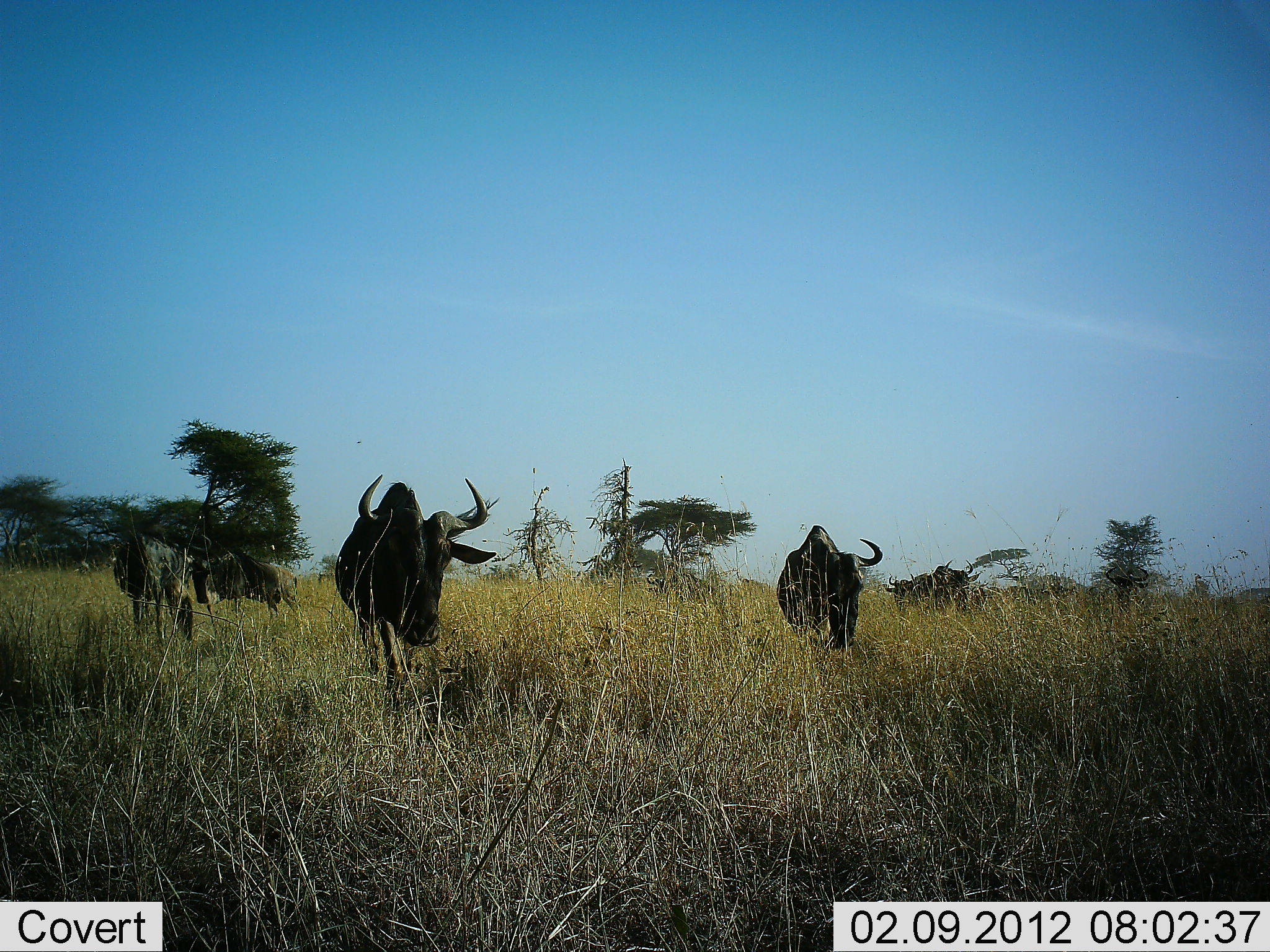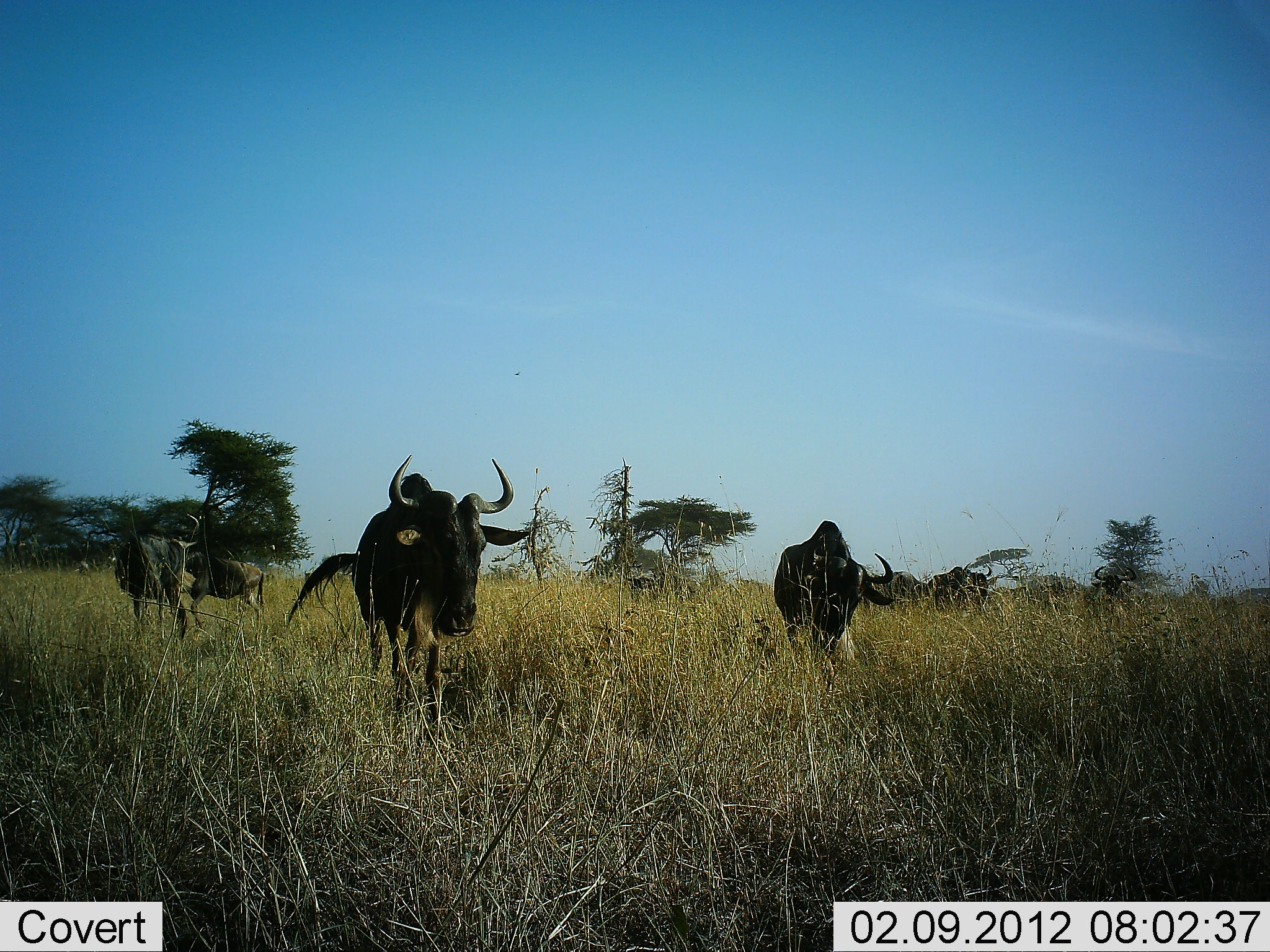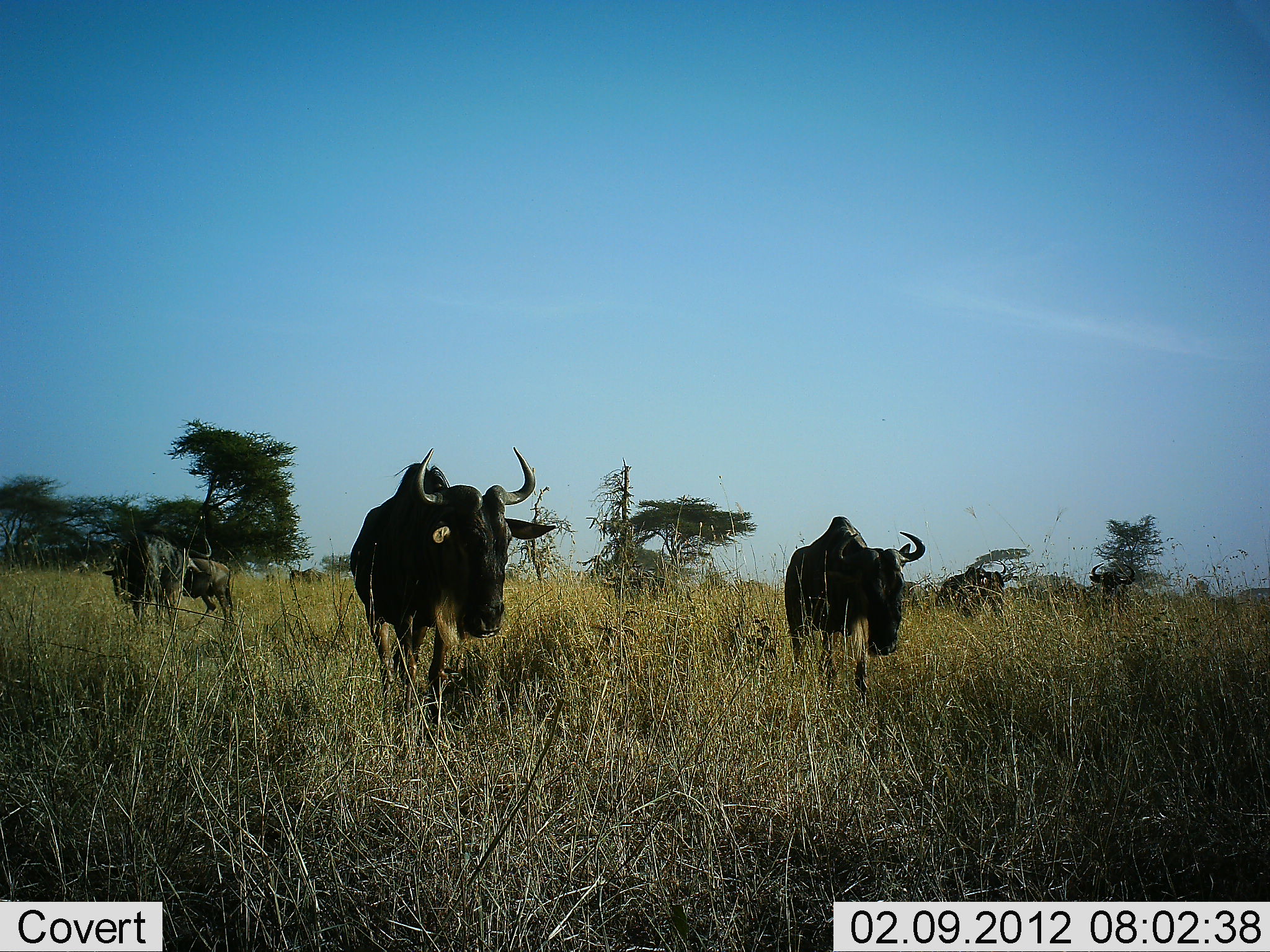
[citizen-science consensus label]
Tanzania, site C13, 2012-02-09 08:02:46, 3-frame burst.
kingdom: Animalia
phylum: Chordata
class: Mammalia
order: Artiodactyla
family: Bovidae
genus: Connochaetes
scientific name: Connochaetes taurinus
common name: blue wildebeest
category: wildebeest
Wildebeest (blue wildebeest) (Connochaetes taurinus), count 7. Behavior (volunteer vote fractions): standing 27%, resting 0%, moving 87%, interacting 0%. Young present (vote fraction): 20%. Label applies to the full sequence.